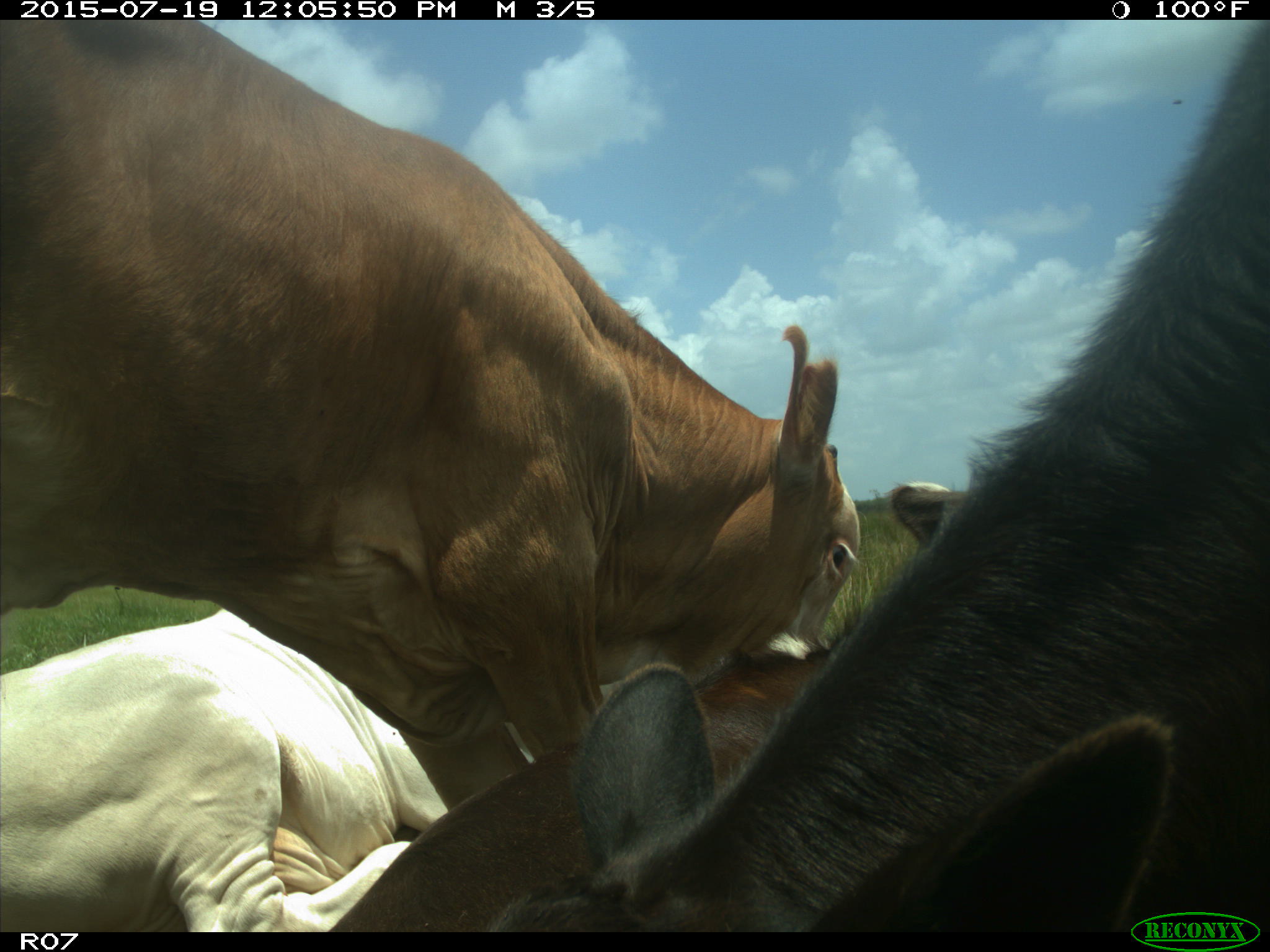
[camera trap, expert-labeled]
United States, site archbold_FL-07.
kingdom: Animalia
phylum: Chordata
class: Mammalia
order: Artiodactyla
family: Bovidae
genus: Bos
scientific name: Bos taurus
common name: domestic cow